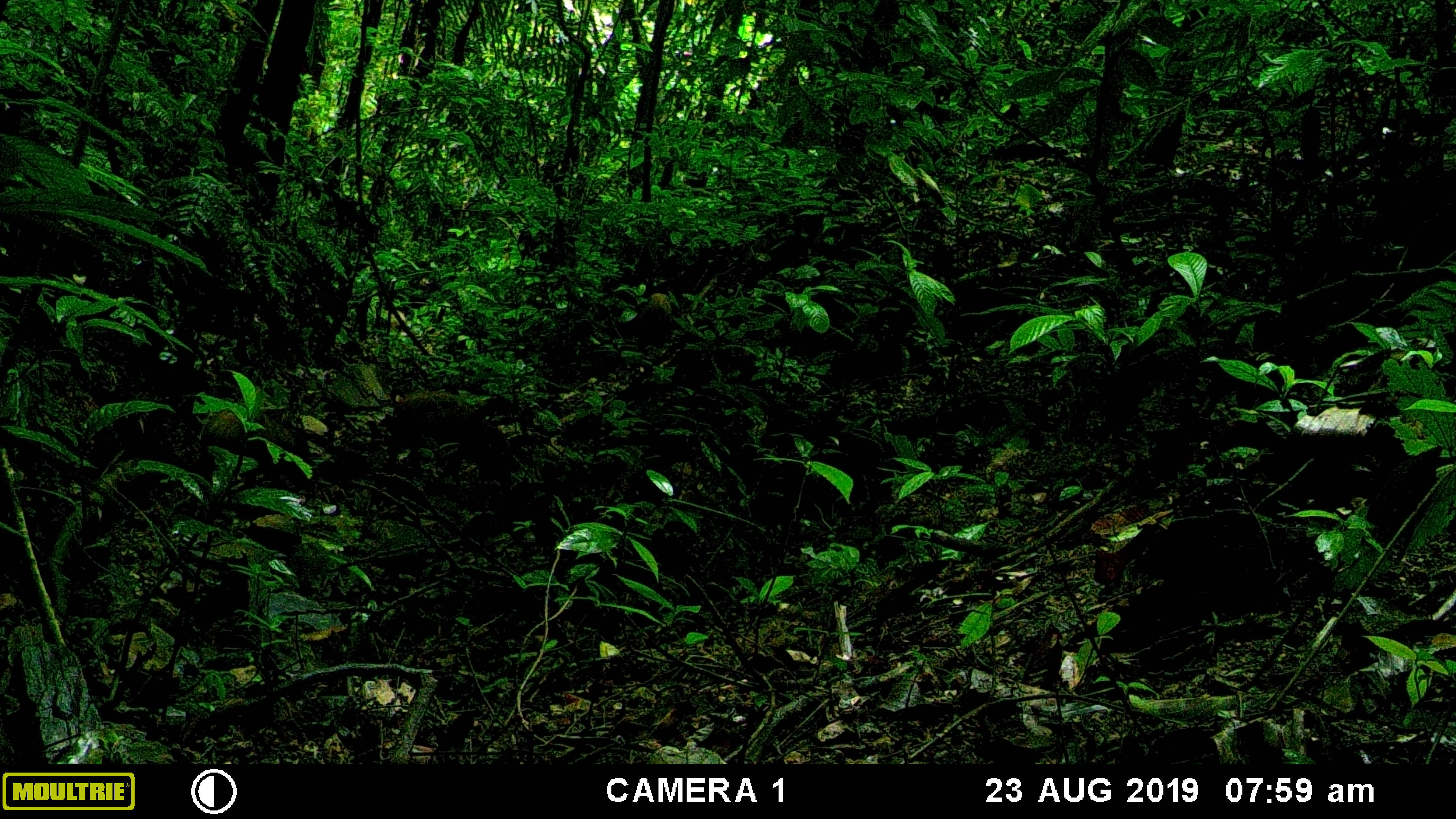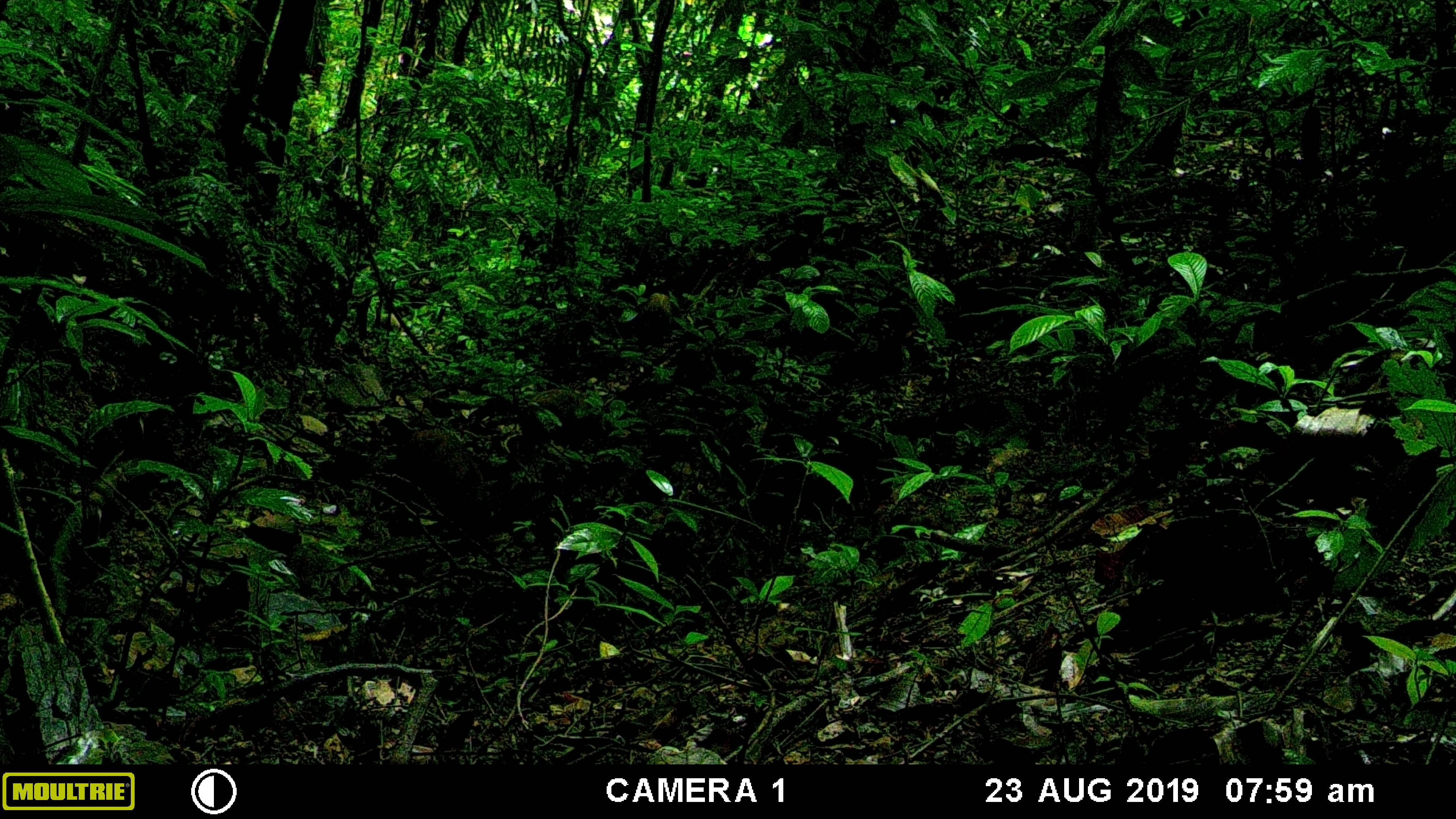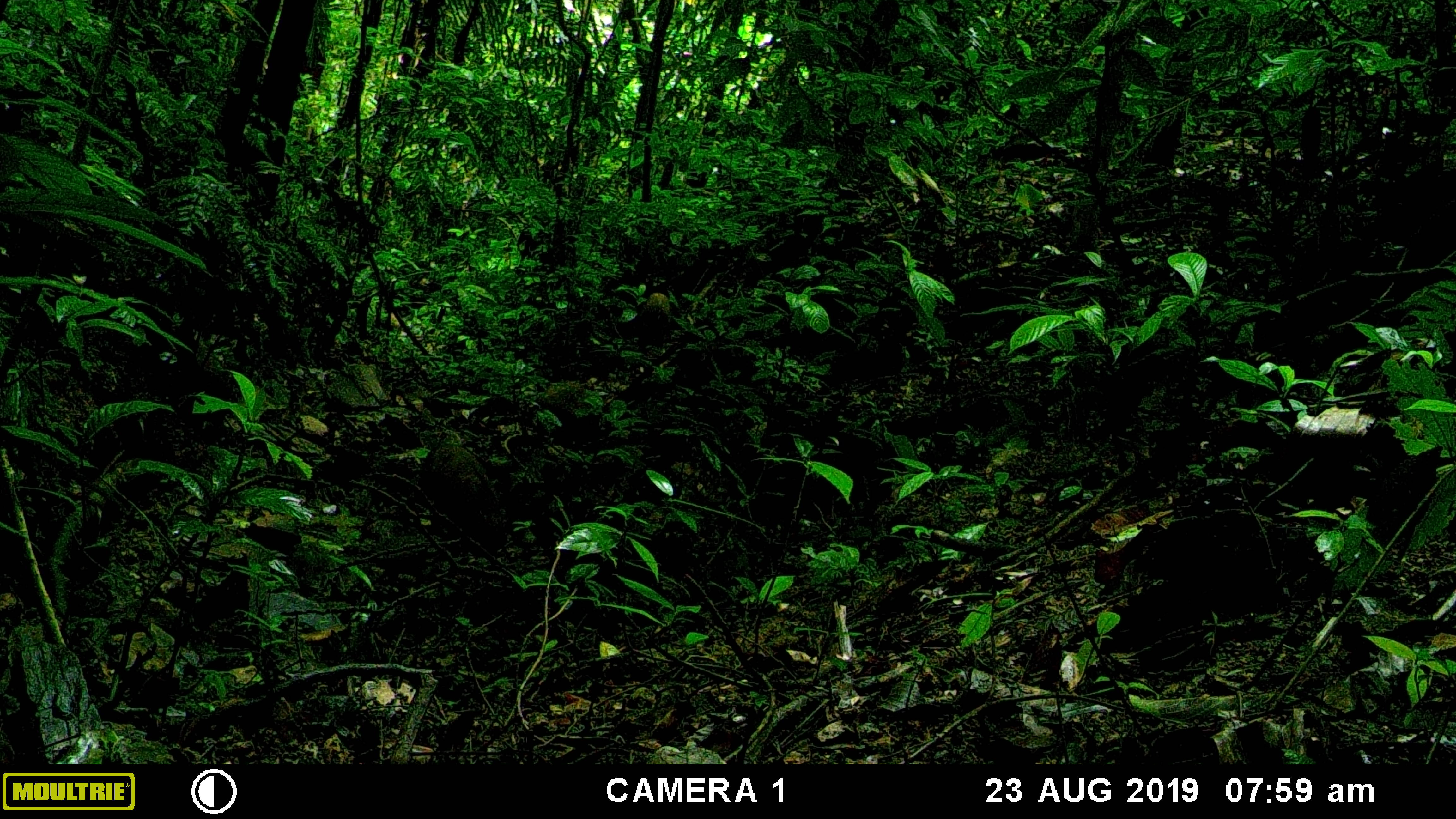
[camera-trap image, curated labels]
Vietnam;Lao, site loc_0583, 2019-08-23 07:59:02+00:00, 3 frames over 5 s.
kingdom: Animalia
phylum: Chordata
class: Mammalia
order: Artiodactyla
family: Suidae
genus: Sus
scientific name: Sus scrofa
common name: eurasian wild pig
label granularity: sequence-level